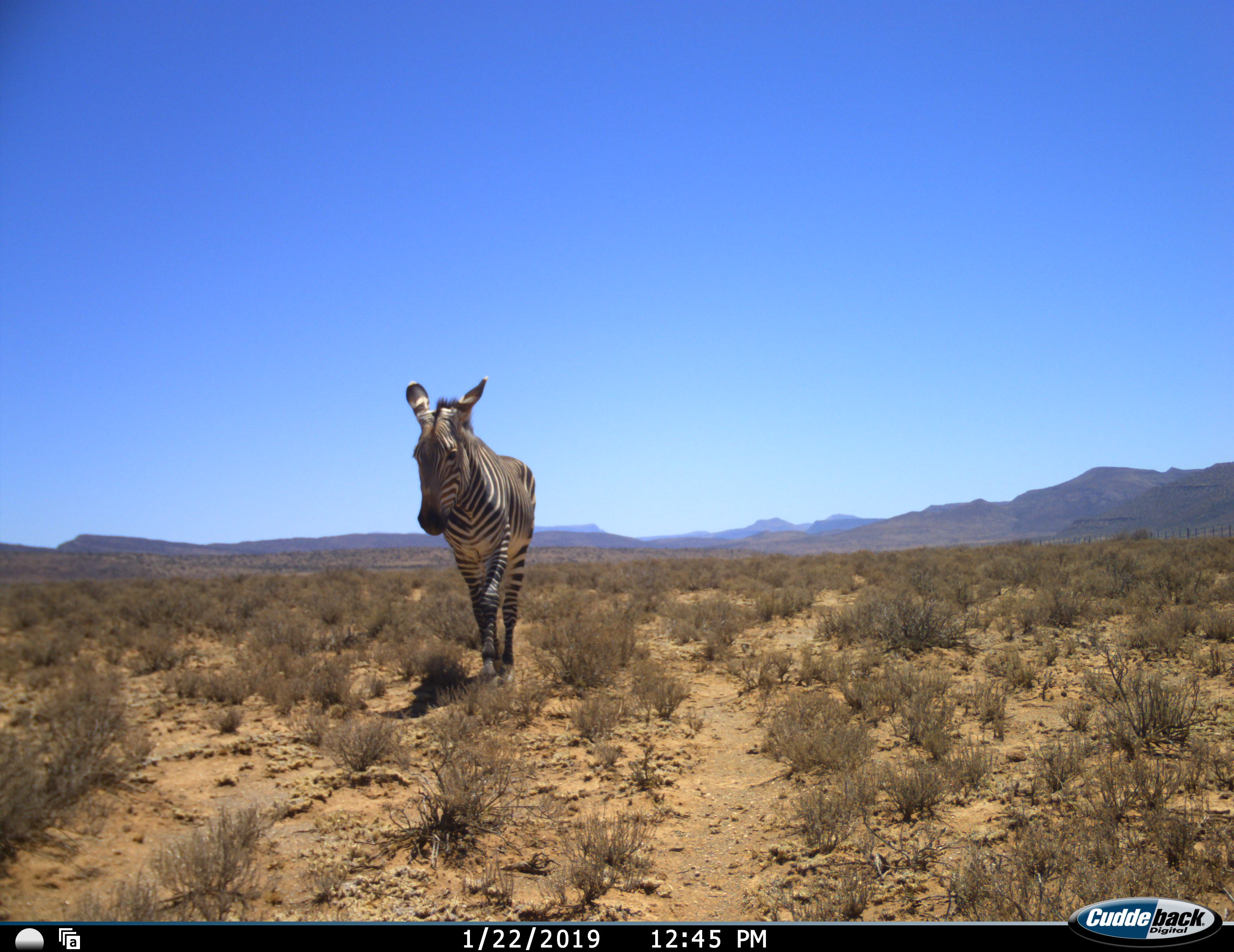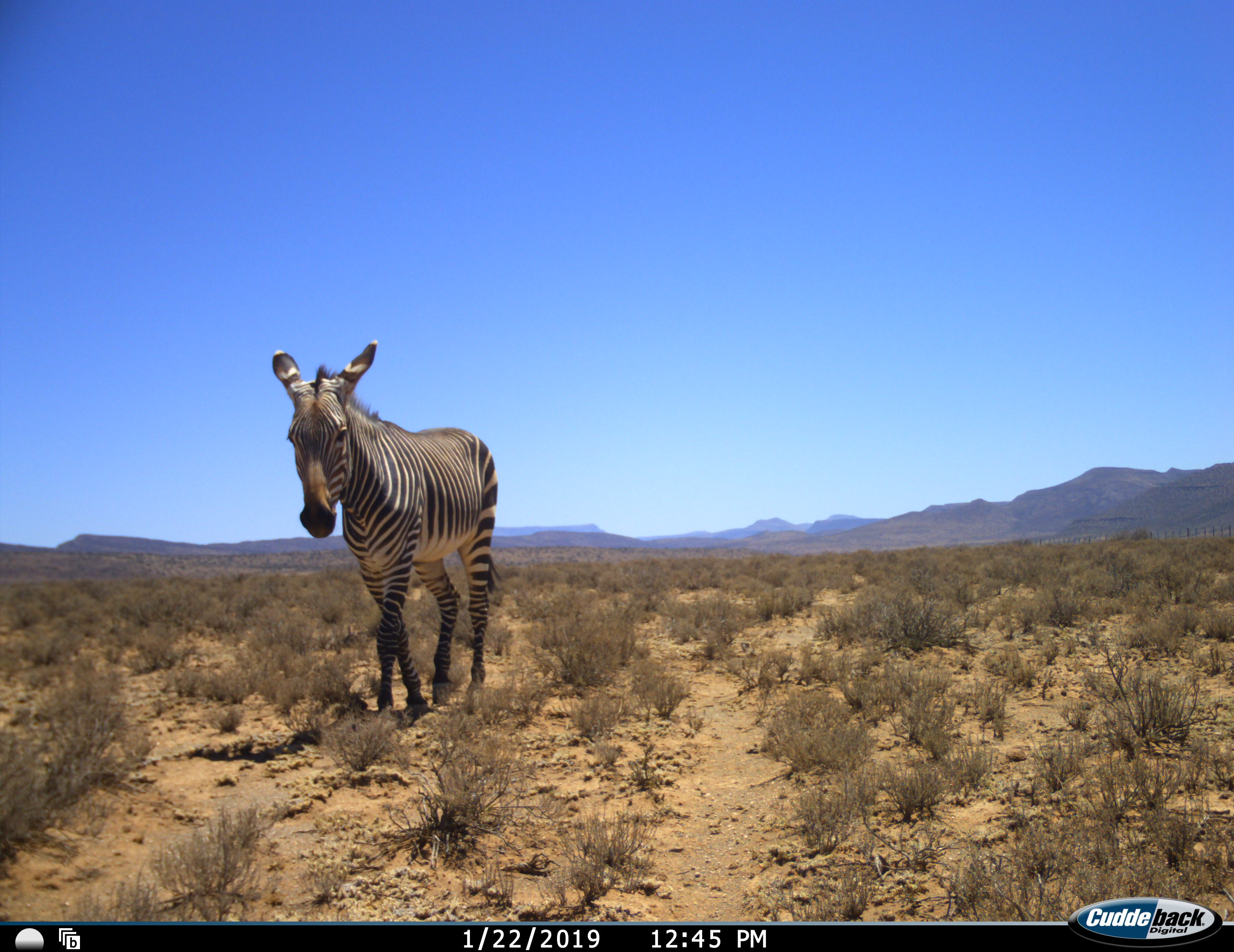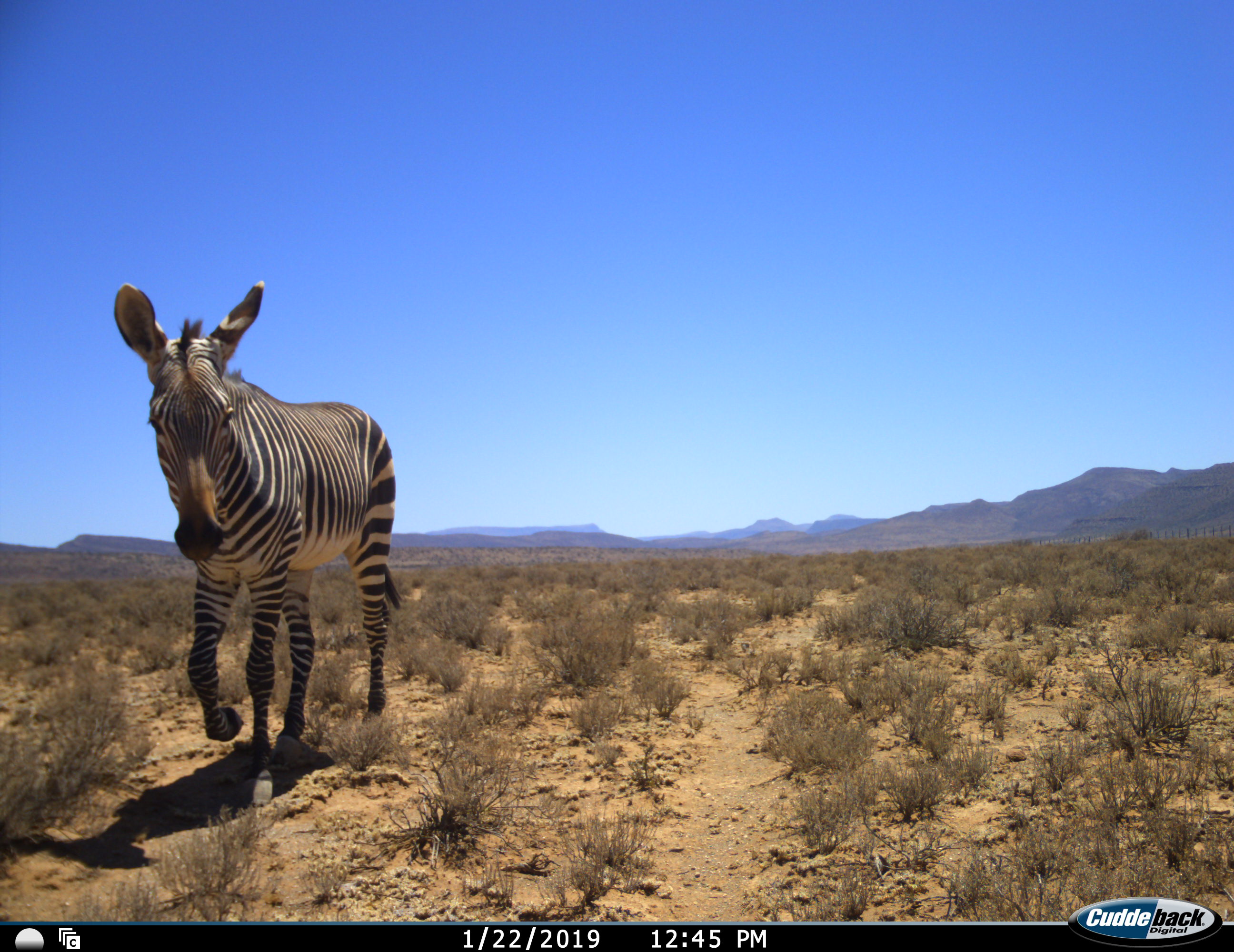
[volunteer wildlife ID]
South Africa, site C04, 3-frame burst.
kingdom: Animalia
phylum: Chordata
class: Mammalia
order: Perissodactyla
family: Equidae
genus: Equus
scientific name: Equus zebra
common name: mountain zebra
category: zebramountain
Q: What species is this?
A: Zebramountain (mountain zebra) (Equus zebra).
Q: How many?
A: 1.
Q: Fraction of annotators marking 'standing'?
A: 20%.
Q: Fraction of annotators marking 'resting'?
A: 0%.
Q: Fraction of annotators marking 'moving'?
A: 90%.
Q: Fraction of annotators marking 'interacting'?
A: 0%.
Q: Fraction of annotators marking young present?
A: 0%.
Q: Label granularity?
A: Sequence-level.